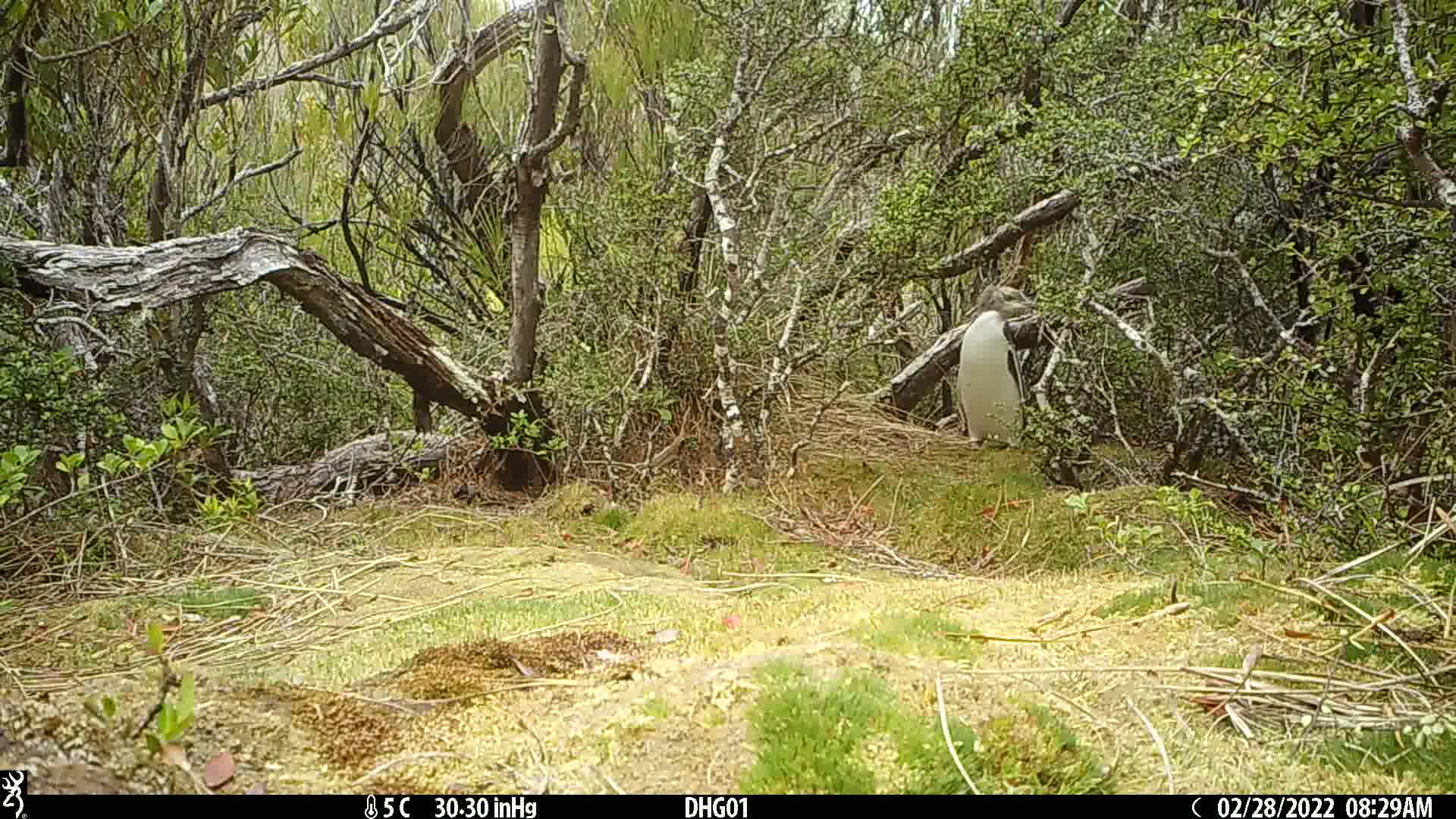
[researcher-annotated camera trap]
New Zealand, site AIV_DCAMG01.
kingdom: Animalia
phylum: Chordata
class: Aves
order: Sphenisciformes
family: Spheniscidae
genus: Megadyptes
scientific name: Megadyptes antipodes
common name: yellow-eyed penguin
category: yellow eyed penguin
Yellow eyed penguin (yellow-eyed penguin) (Megadyptes antipodes).